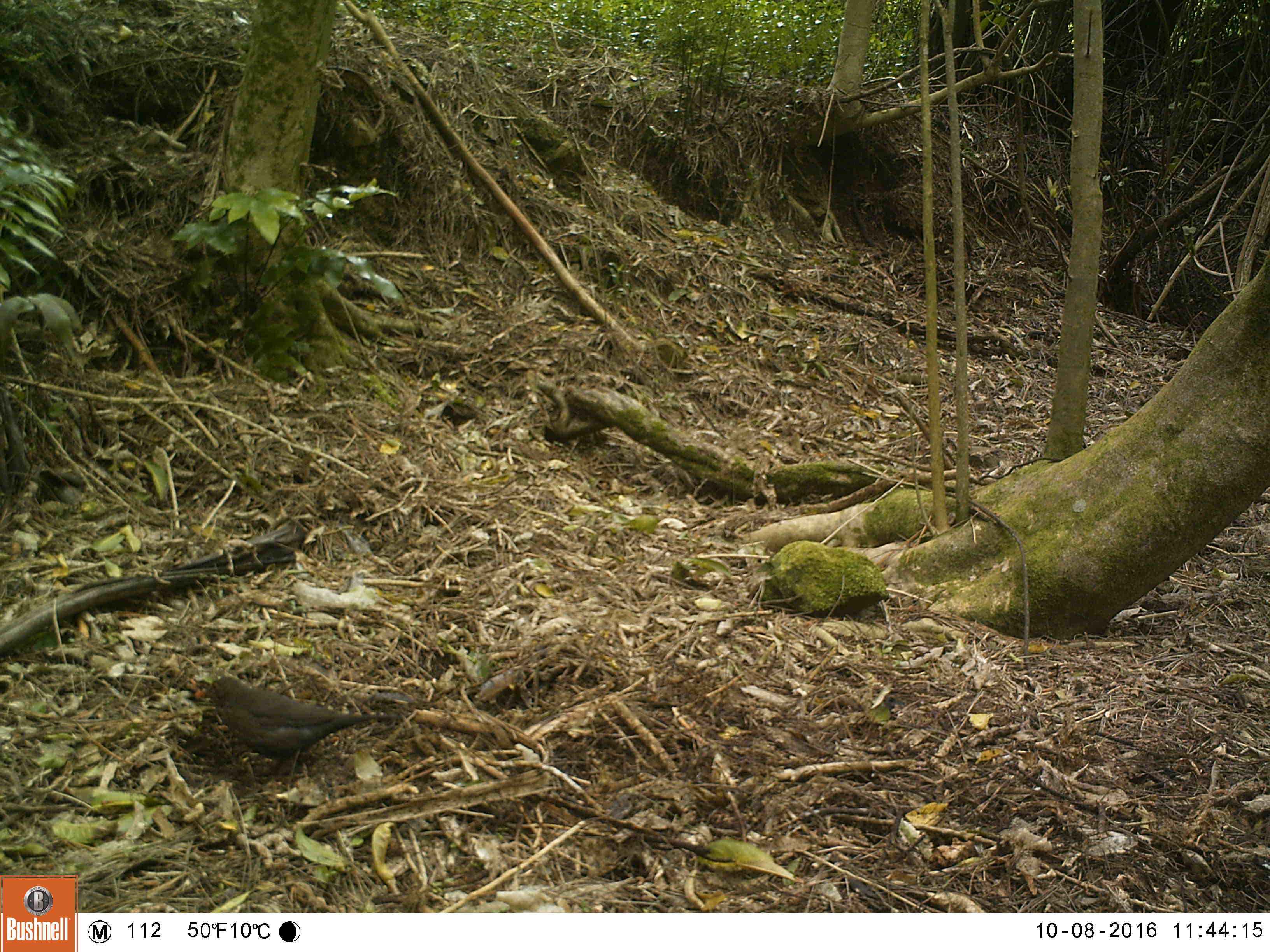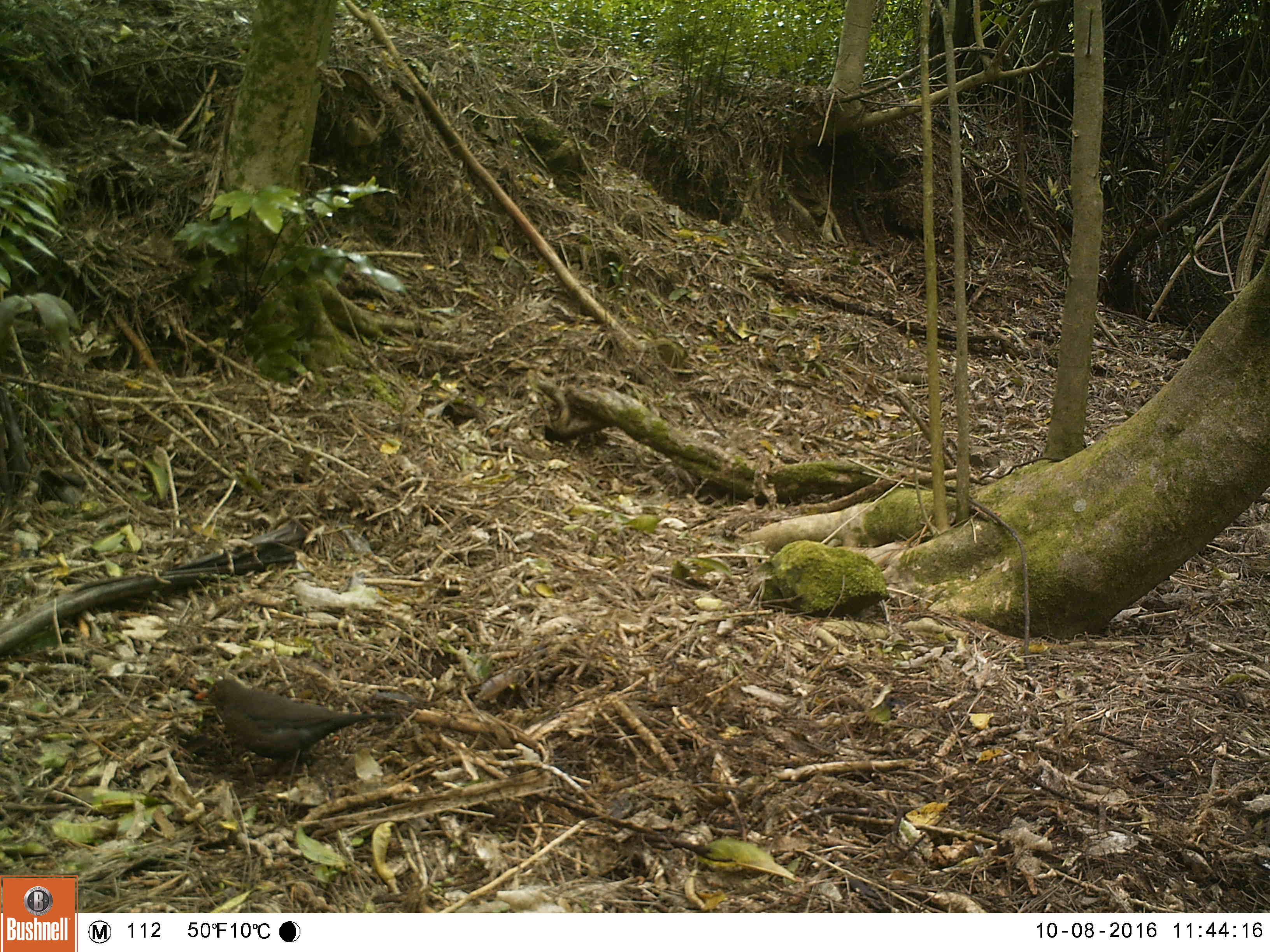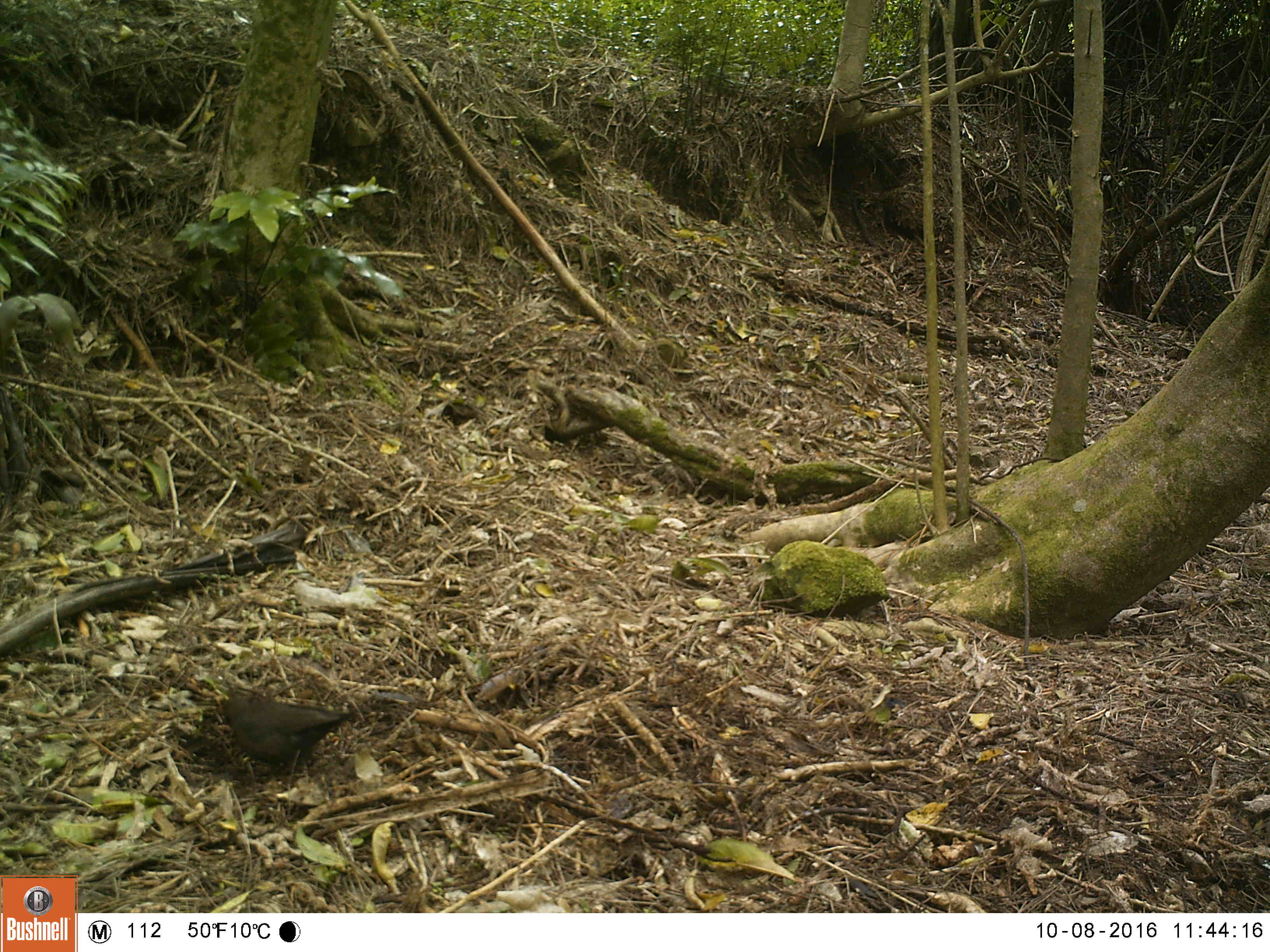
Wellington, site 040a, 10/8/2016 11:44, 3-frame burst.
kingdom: Animalia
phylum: Chordata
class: Aves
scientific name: Aves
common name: bird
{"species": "bird (Aves)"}